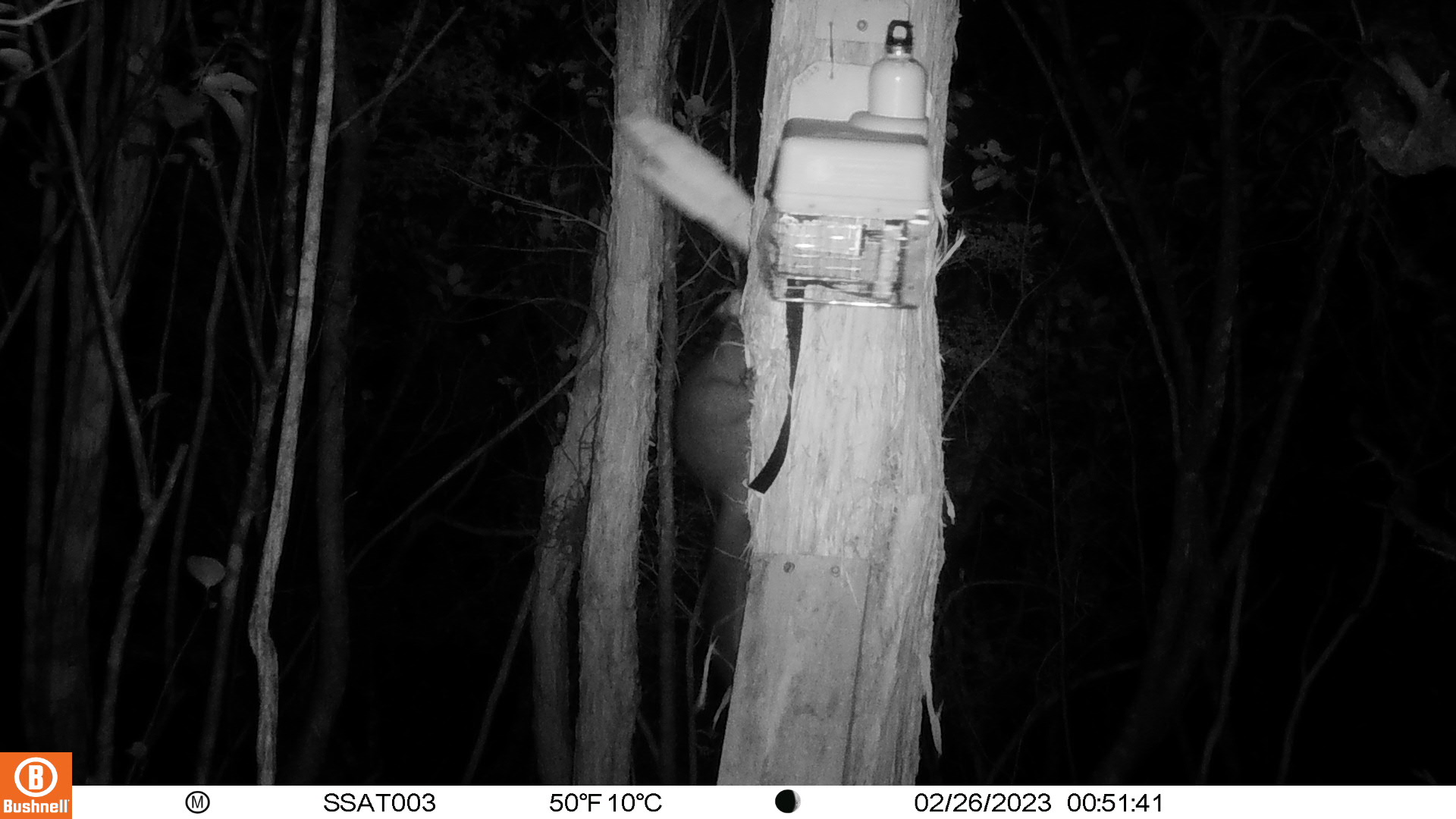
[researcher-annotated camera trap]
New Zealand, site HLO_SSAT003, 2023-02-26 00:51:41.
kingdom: Animalia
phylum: Chordata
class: Mammalia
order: Diprotodontia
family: Phalangeridae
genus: Trichosurus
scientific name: Trichosurus vulpecula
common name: common brushtail possum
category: possum